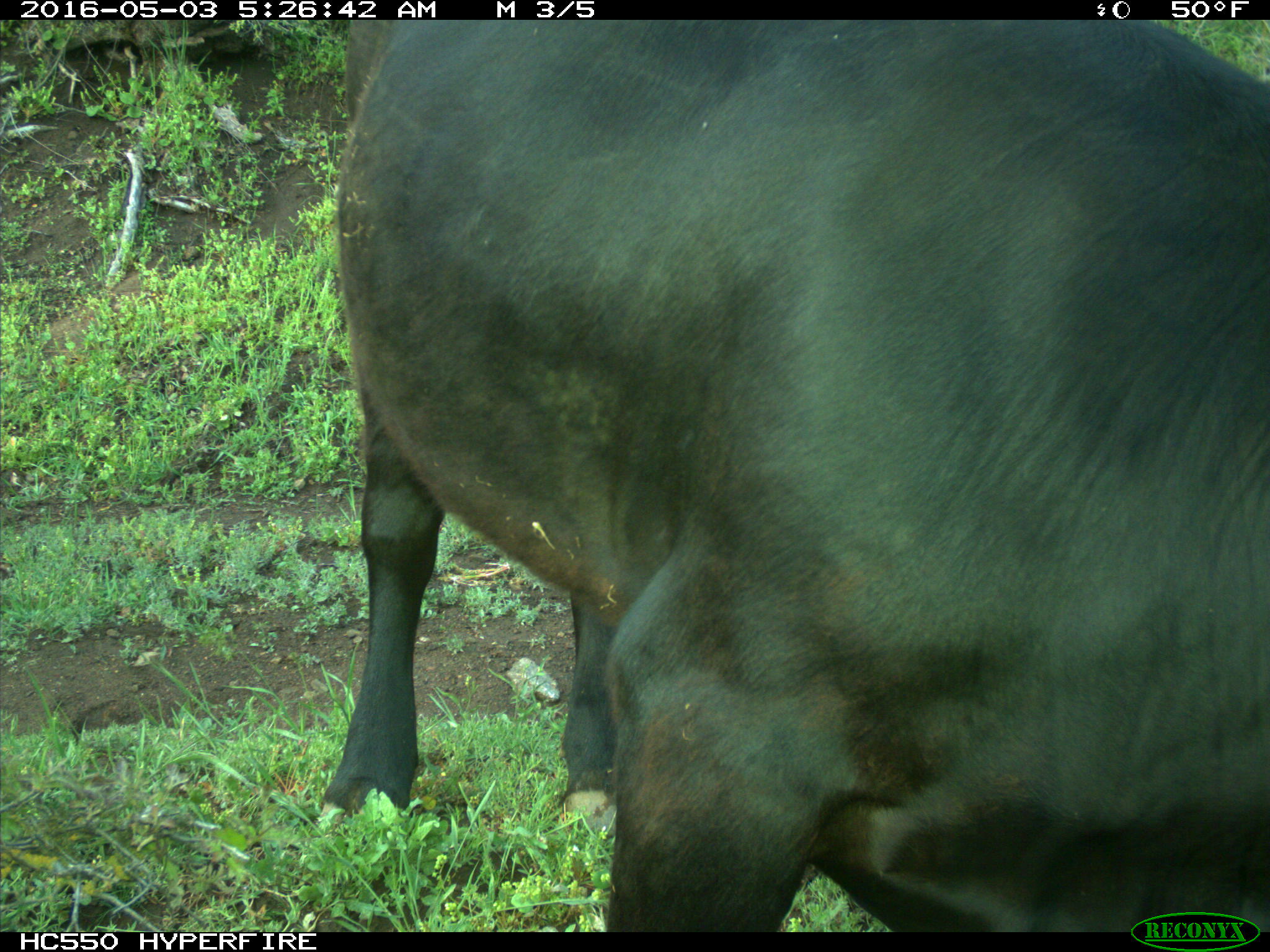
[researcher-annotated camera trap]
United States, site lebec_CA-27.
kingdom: Animalia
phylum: Chordata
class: Mammalia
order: Artiodactyla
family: Bovidae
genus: Bos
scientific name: Bos taurus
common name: domestic cow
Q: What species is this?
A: Bos taurus (domestic cow).